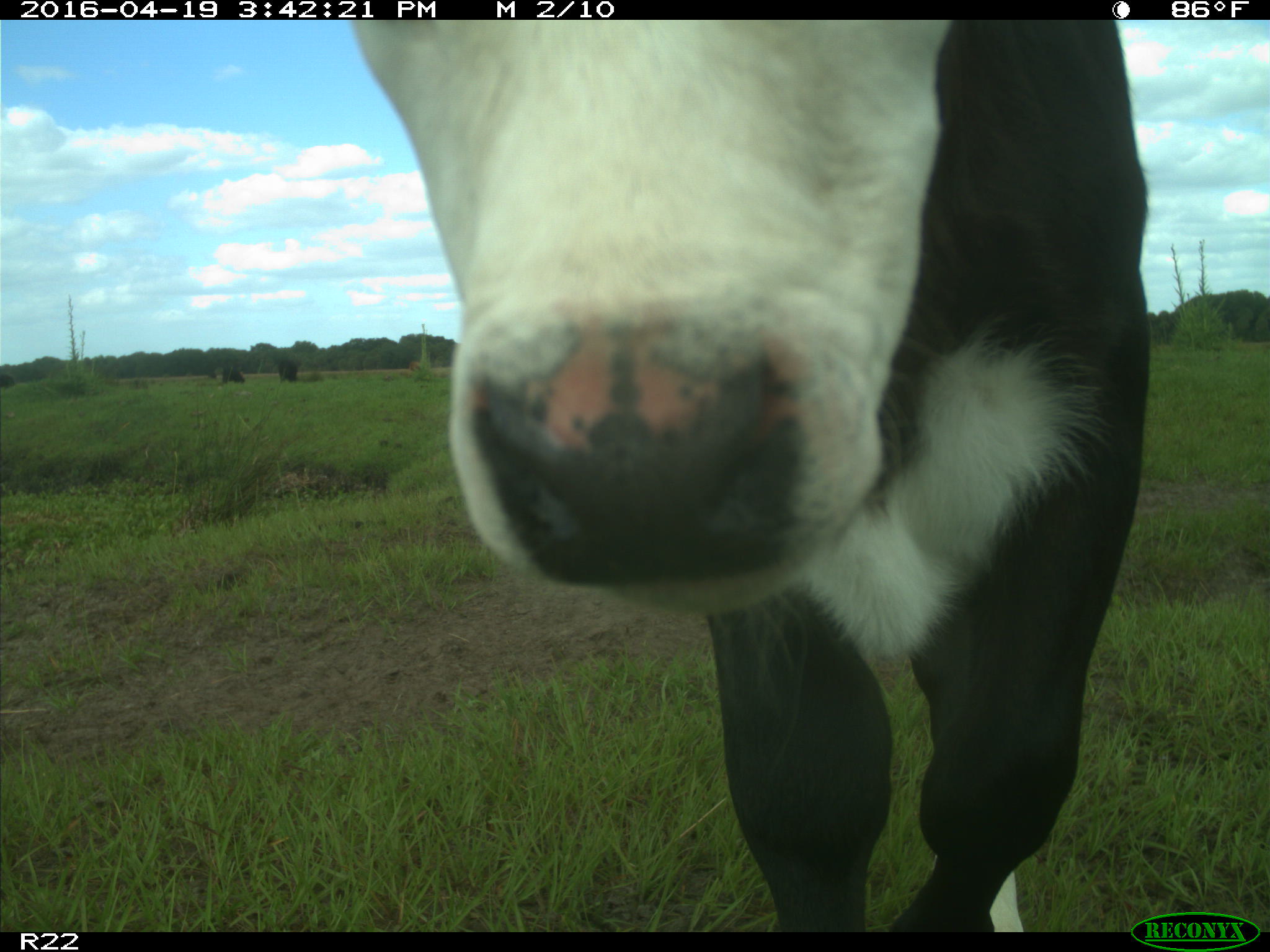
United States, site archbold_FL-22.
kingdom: Animalia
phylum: Chordata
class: Mammalia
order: Artiodactyla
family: Bovidae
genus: Bos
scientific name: Bos taurus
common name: domestic cow